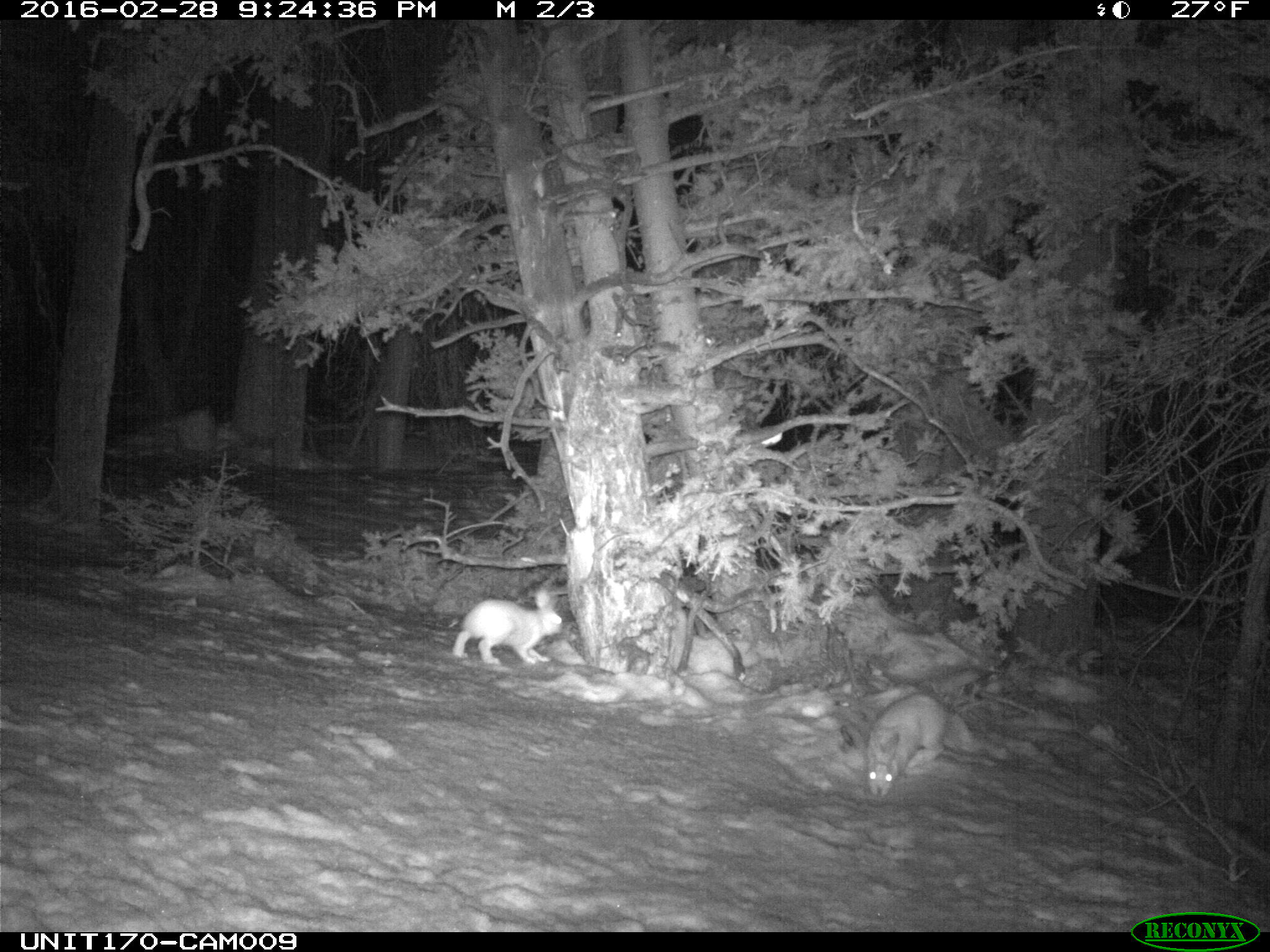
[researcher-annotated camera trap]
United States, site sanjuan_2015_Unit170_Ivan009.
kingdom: Animalia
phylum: Chordata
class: Mammalia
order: Lagomorpha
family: Leporidae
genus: Lepus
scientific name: Lepus americanus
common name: snowshoe hare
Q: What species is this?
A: Lepus americanus (snowshoe hare).